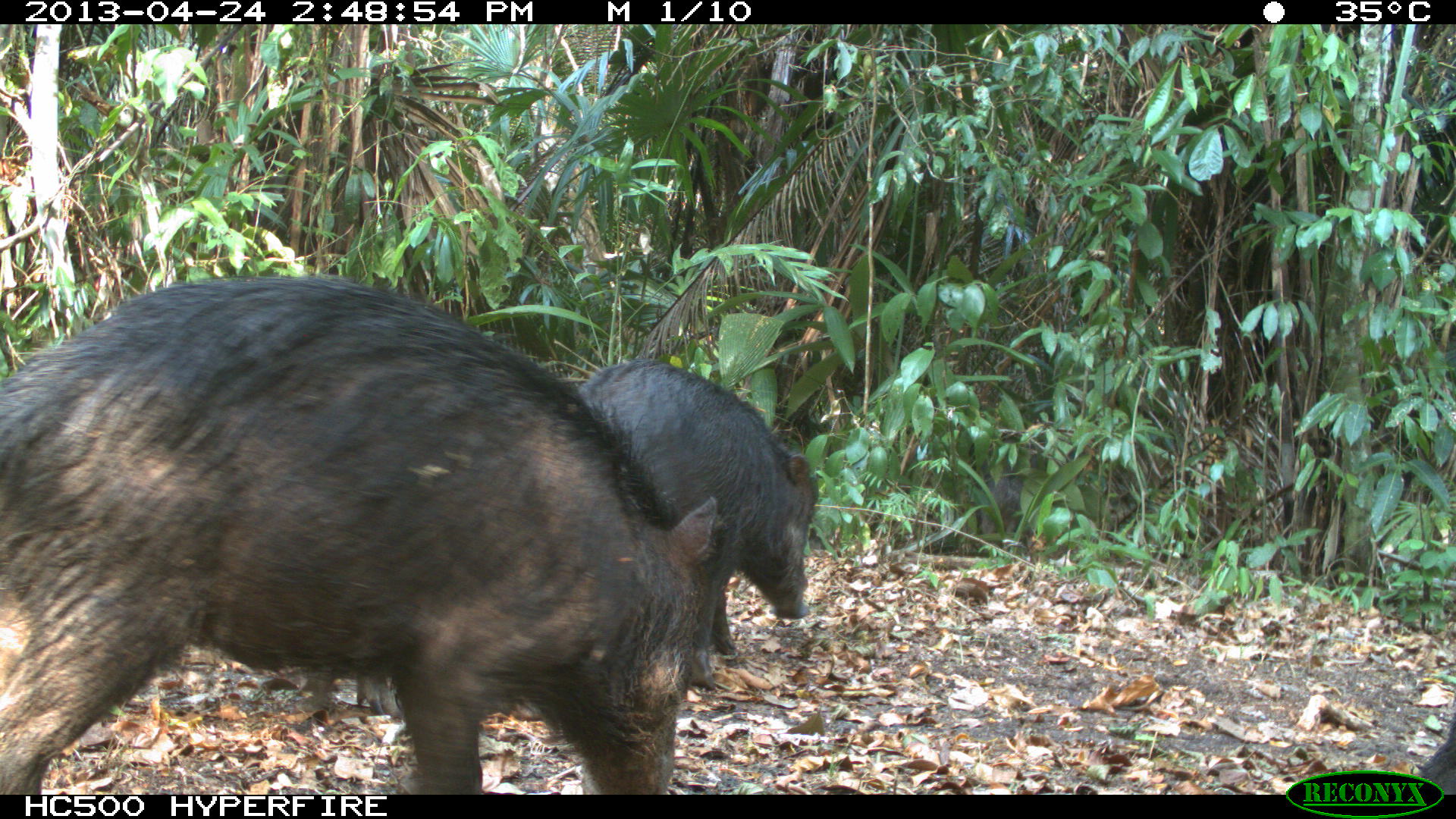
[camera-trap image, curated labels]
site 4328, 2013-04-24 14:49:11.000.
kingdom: Animalia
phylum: Chordata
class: Mammalia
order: Artiodactyla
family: Tayassuidae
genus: Tayassu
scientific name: Tayassu pecari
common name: white-lipped peccary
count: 10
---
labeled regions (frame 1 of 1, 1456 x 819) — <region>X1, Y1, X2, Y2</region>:
tayassu pecari: <region>0, 271, 723, 793</region>; <region>576, 354, 819, 688</region>; <region>292, 673, 545, 721</region>; <region>978, 473, 1043, 553</region>; <region>1412, 692, 1456, 794</region>